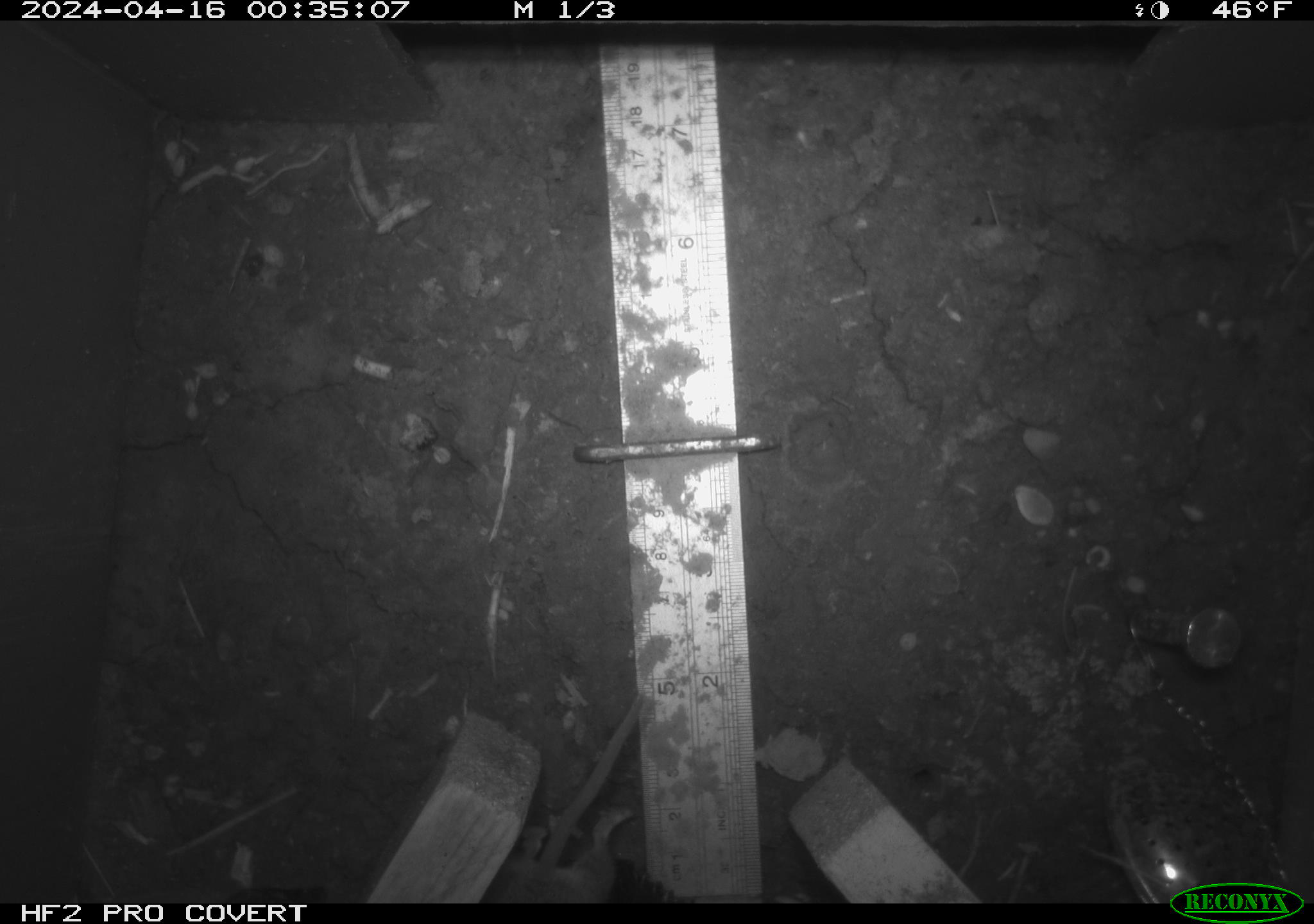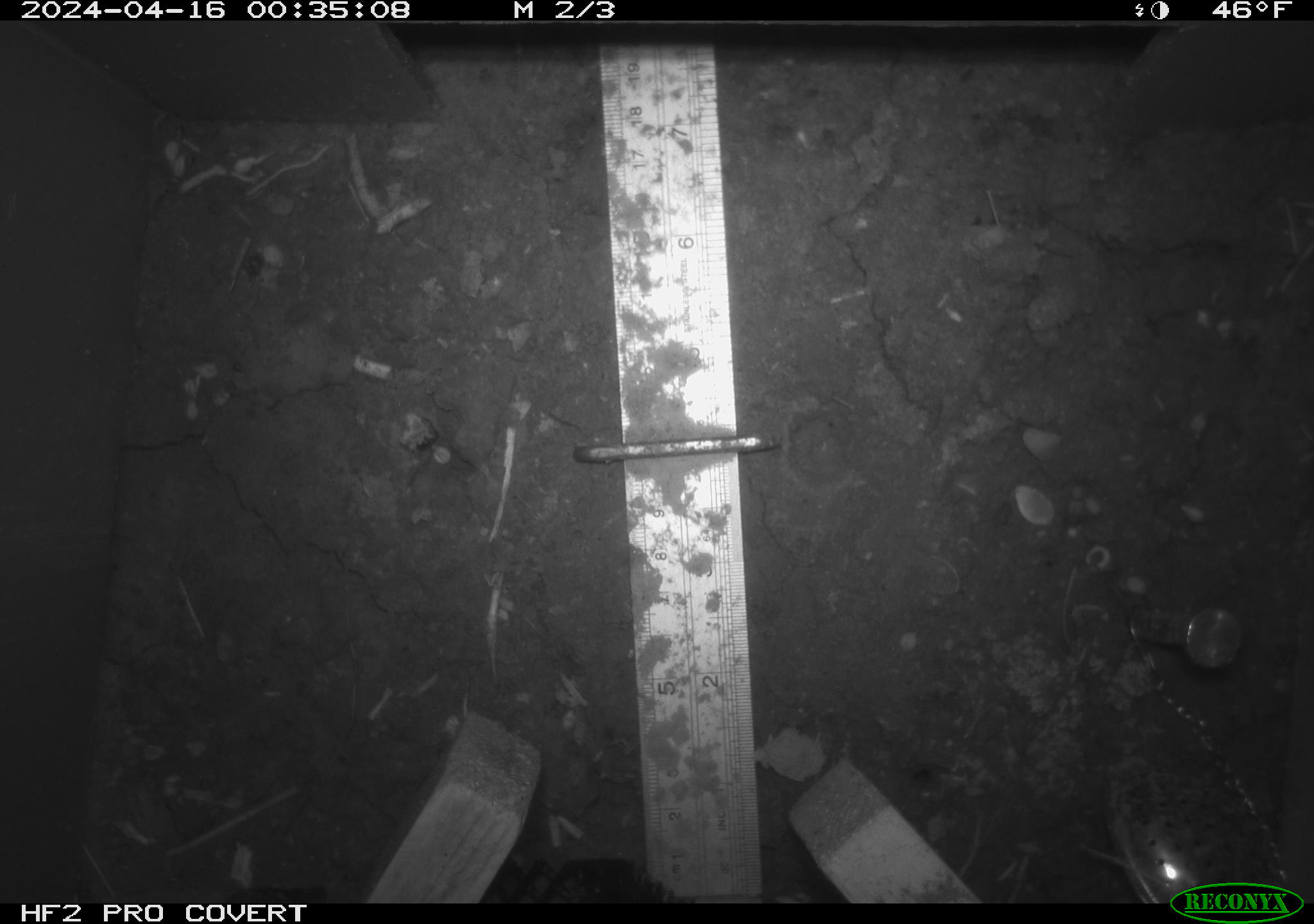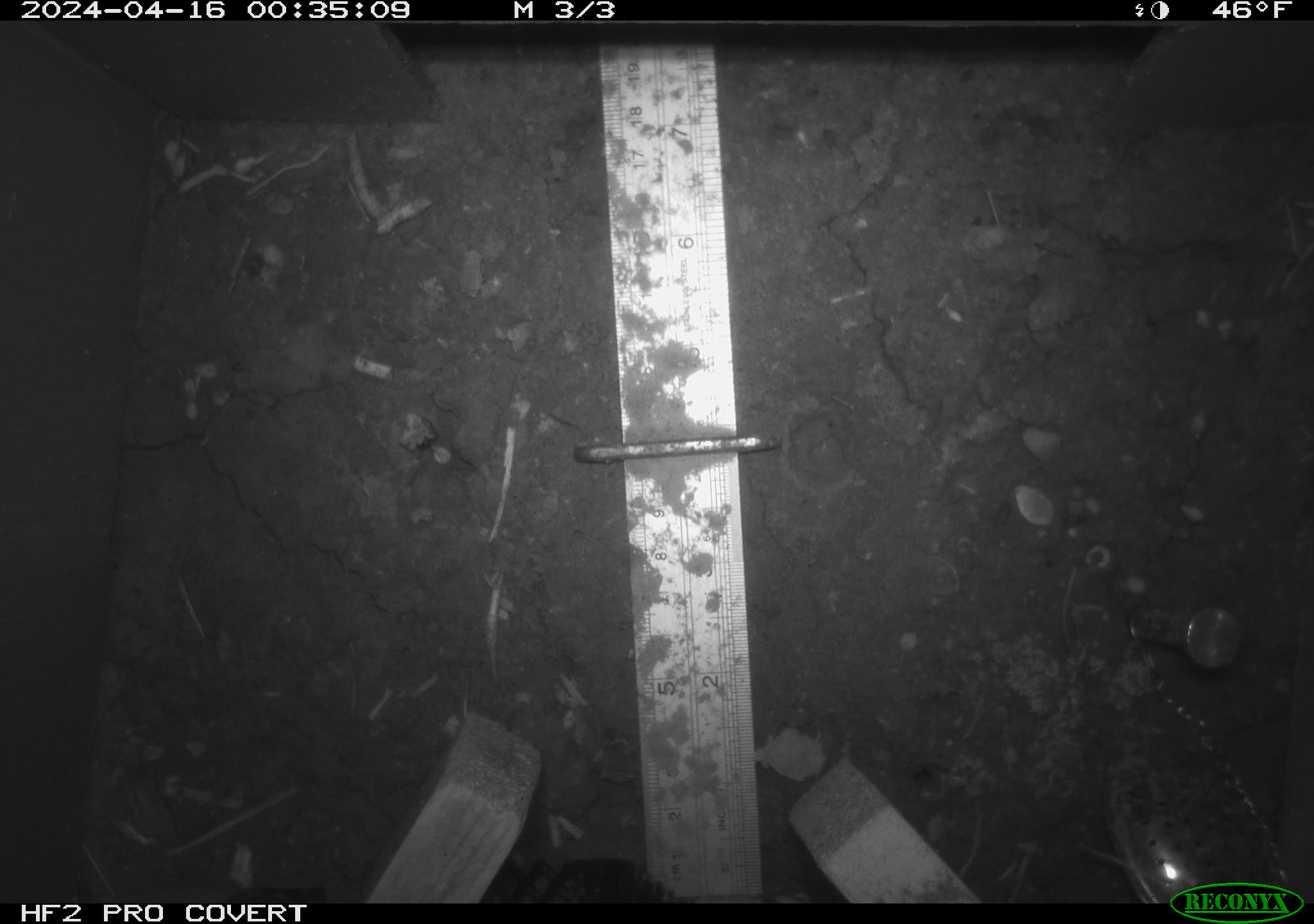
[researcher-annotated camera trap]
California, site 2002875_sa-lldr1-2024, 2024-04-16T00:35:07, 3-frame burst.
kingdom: Animalia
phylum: Chordata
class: Mammalia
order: Rodentia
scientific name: Rodentia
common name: rodent